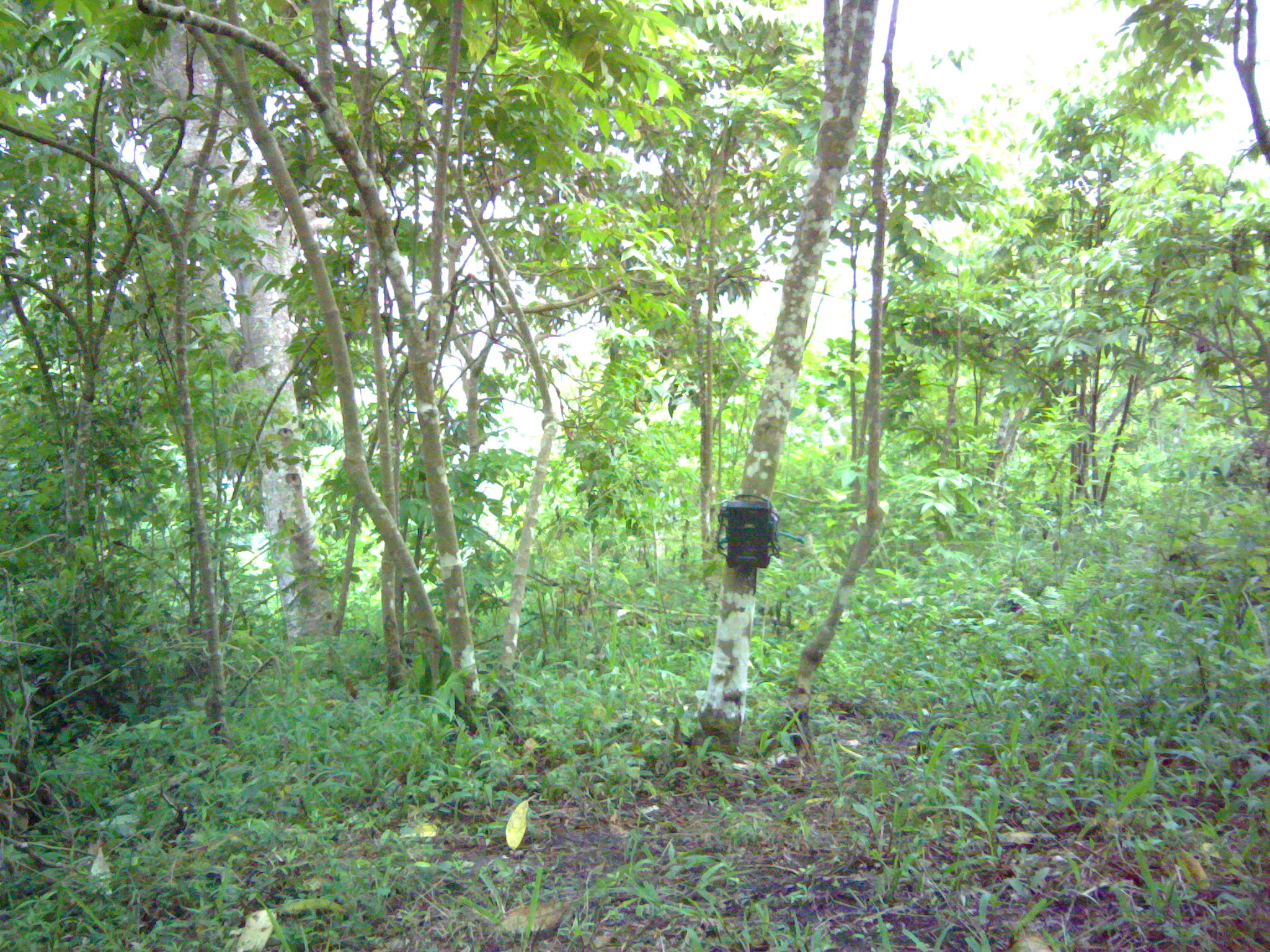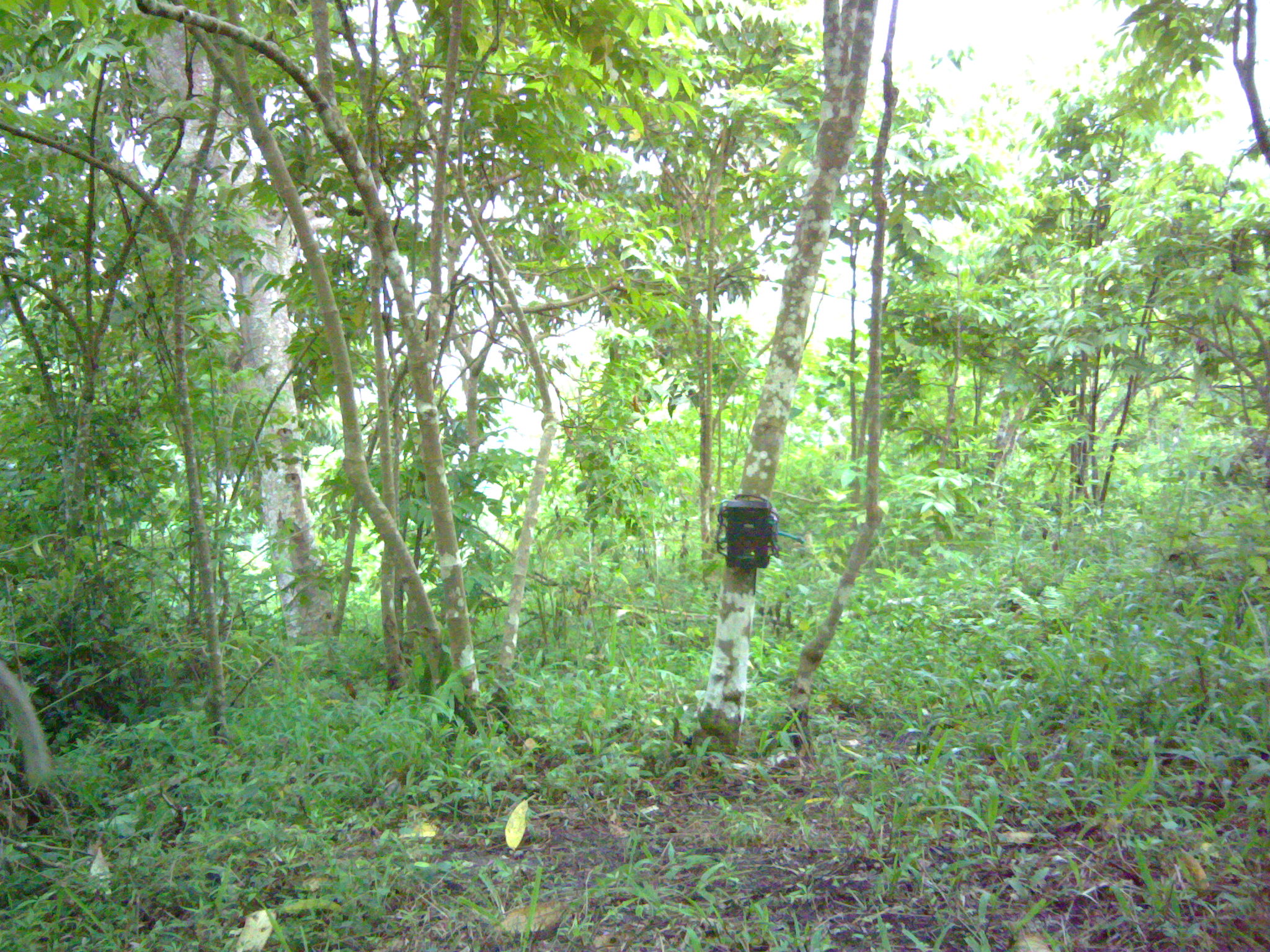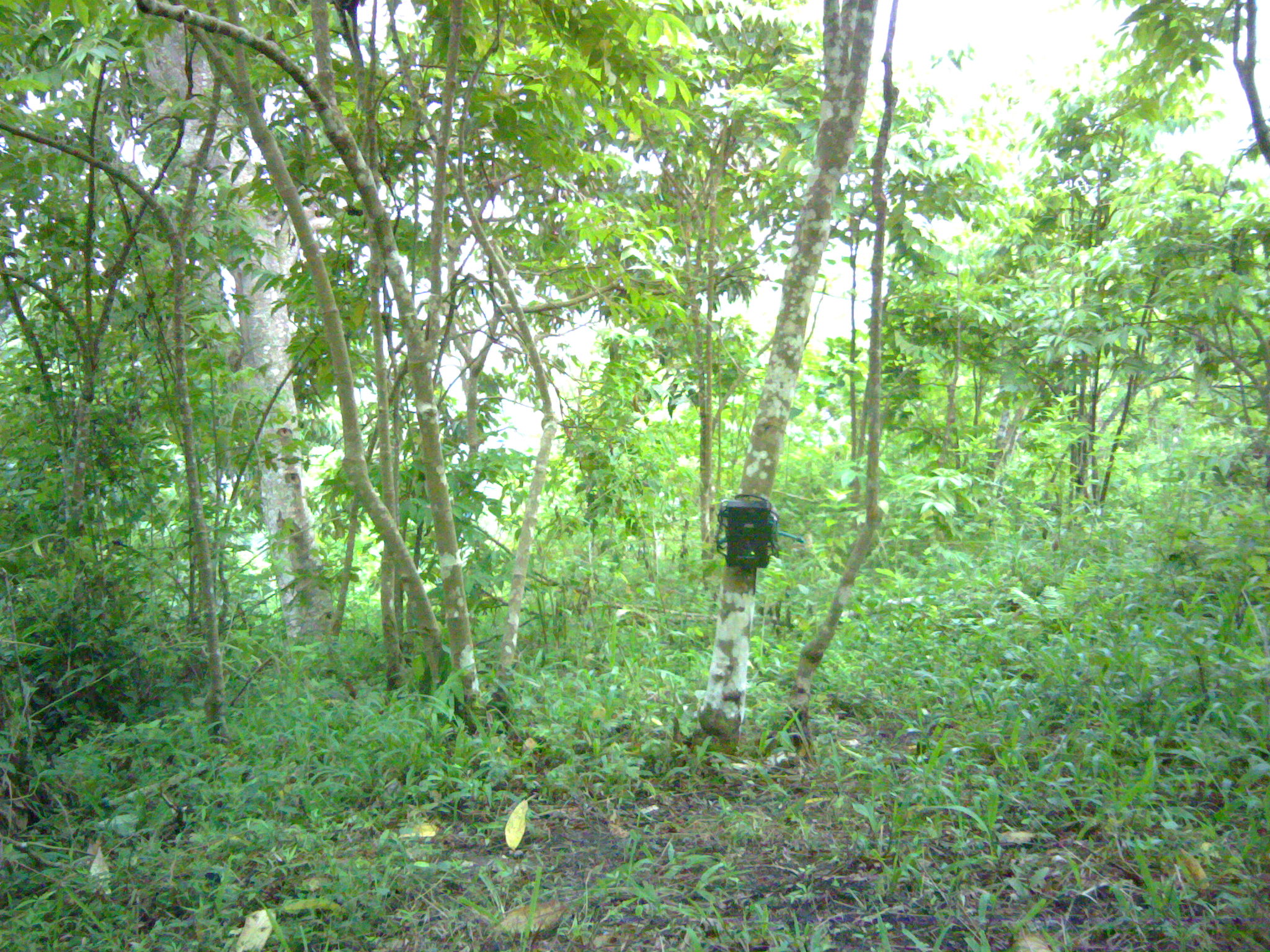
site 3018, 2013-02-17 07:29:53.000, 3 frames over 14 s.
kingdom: Animalia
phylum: Chordata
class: Mammalia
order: Primates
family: Cercopithecidae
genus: Macaca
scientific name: Macaca fascicularis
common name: crab-eating macaque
Macaca fascicularis (crab-eating macaque), count 1.